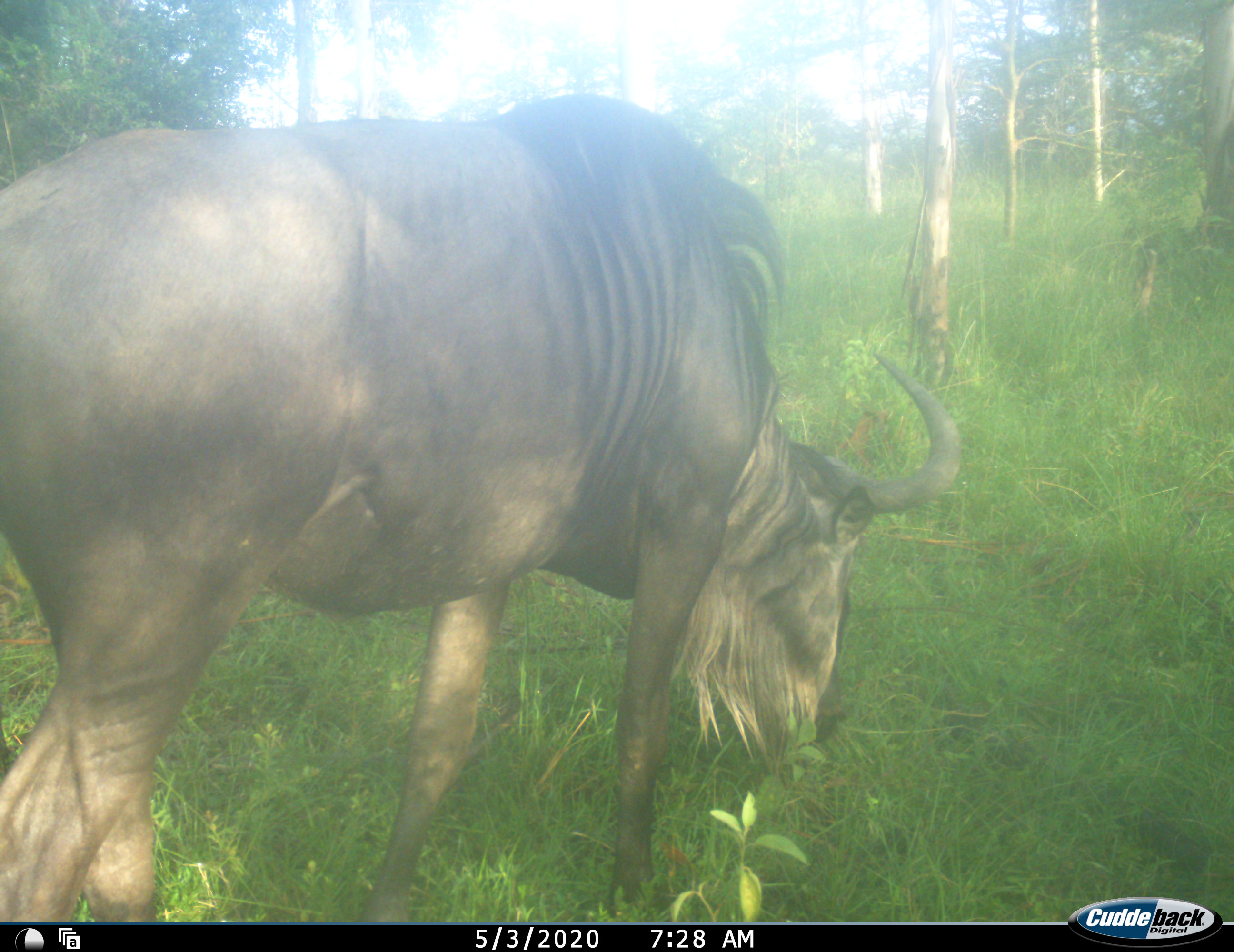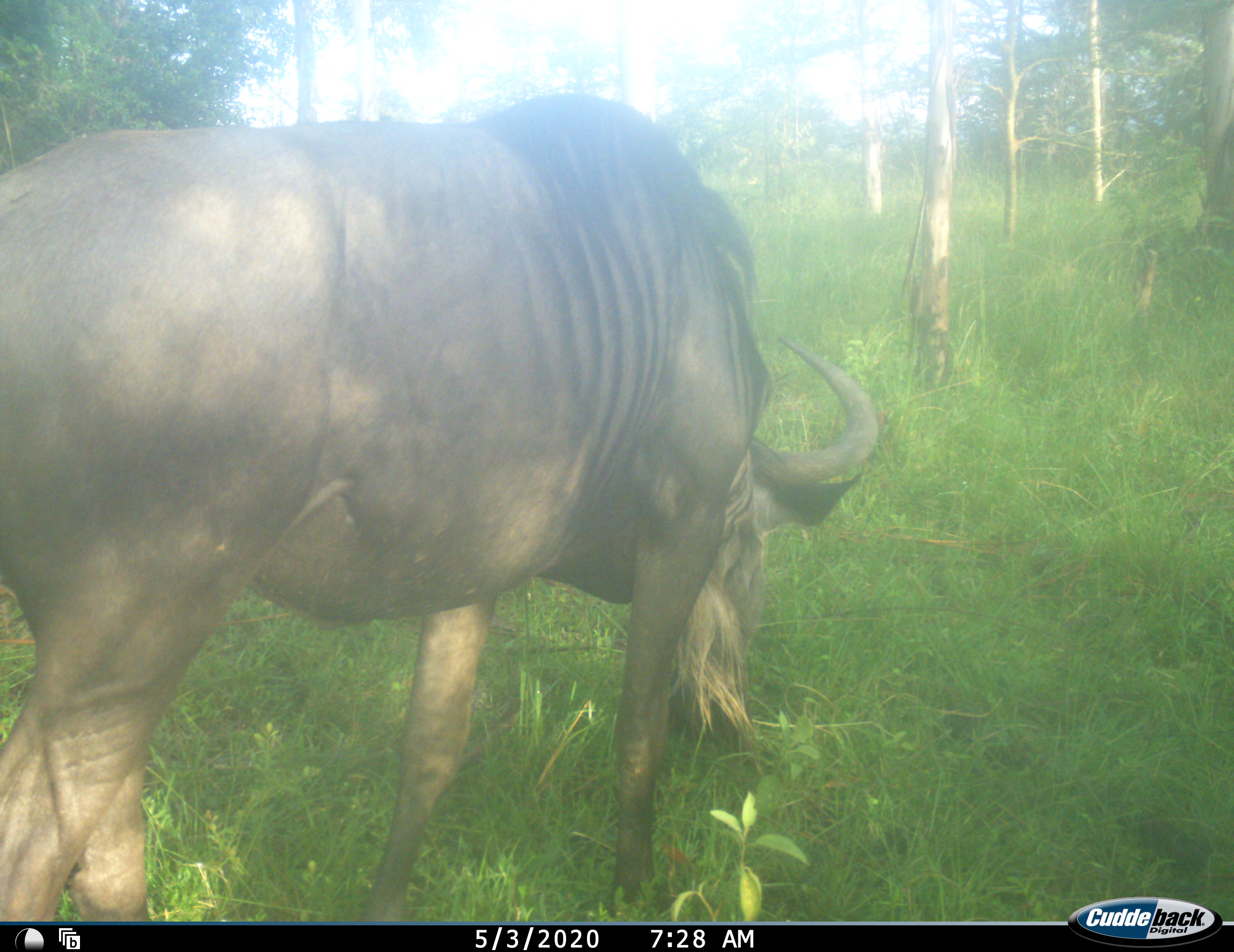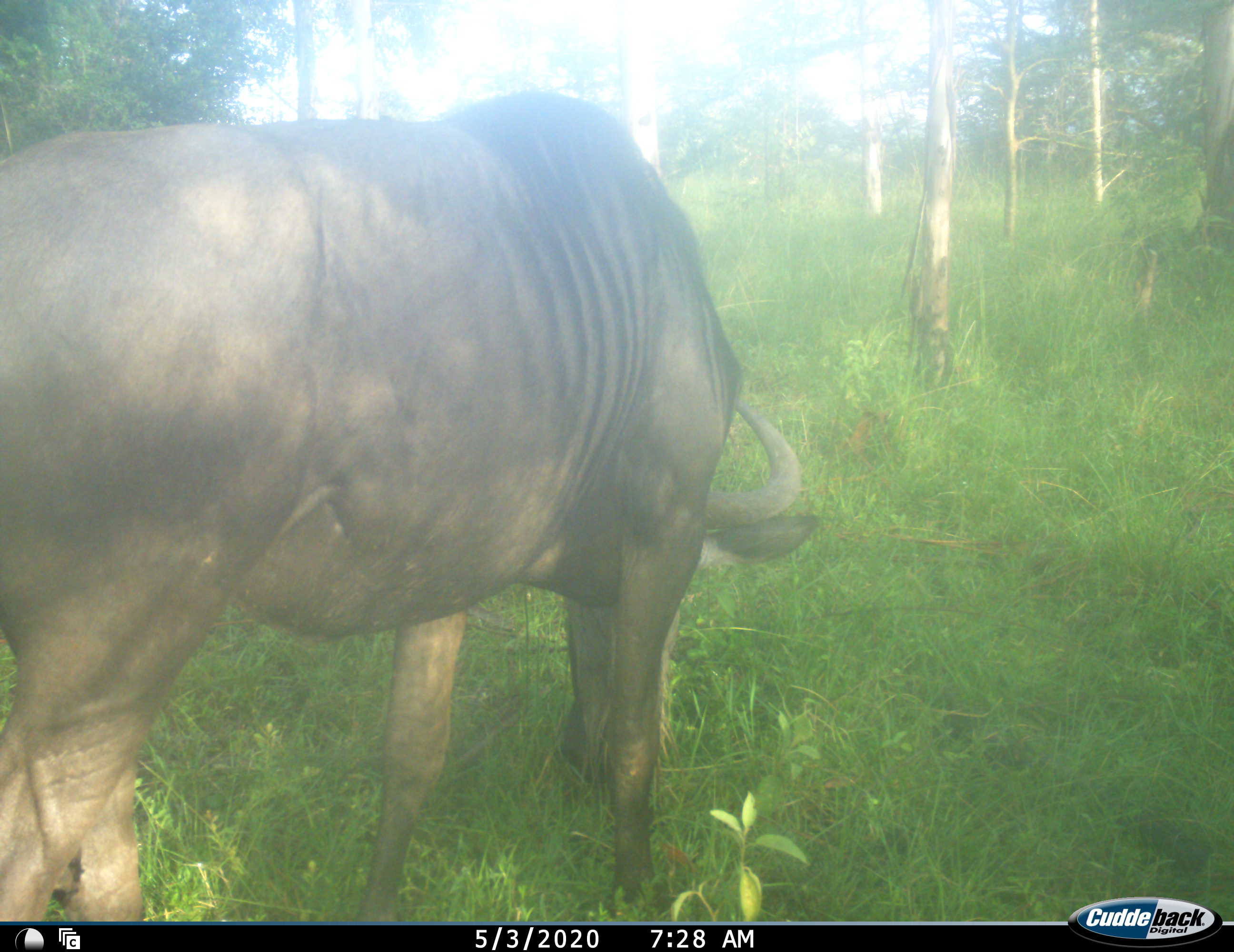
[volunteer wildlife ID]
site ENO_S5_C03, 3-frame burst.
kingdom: Animalia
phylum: Chordata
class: Mammalia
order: Artiodactyla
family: Bovidae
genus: Connochaetes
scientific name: Connochaetes taurinus taurinus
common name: blue wildebeest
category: wildebeestblue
Wildebeestblue (blue wildebeest) (Connochaetes taurinus taurinus), count 1. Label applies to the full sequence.